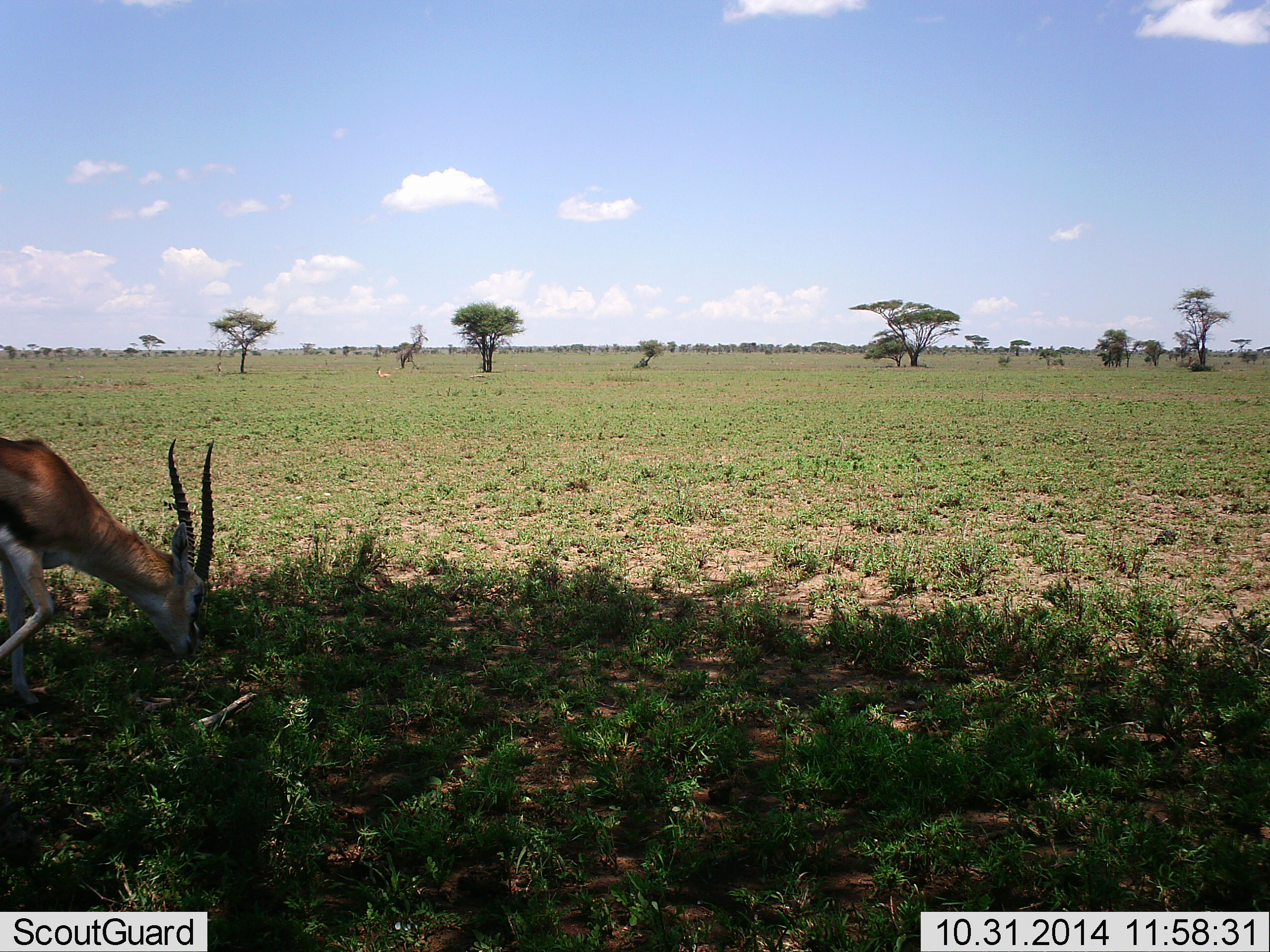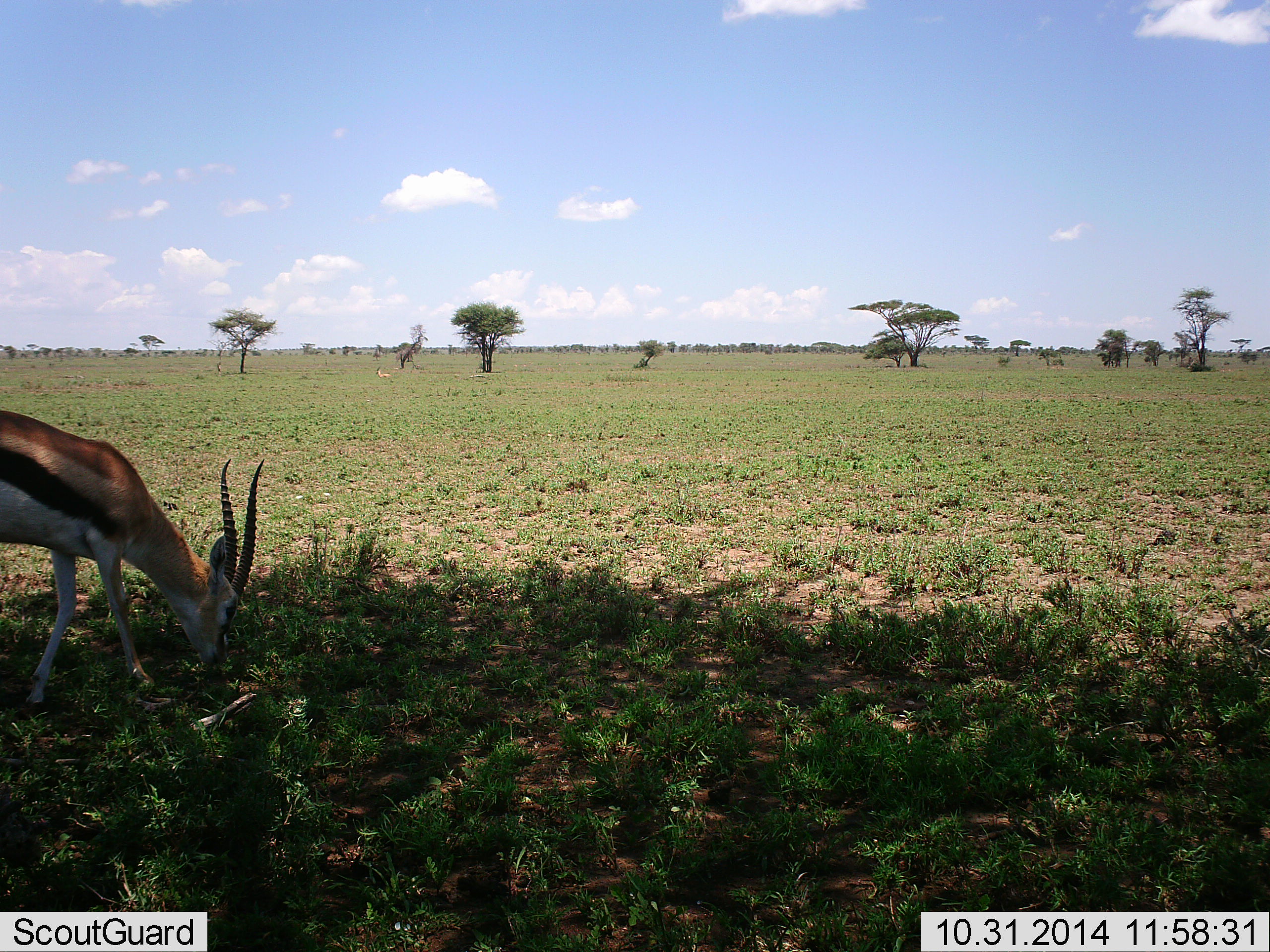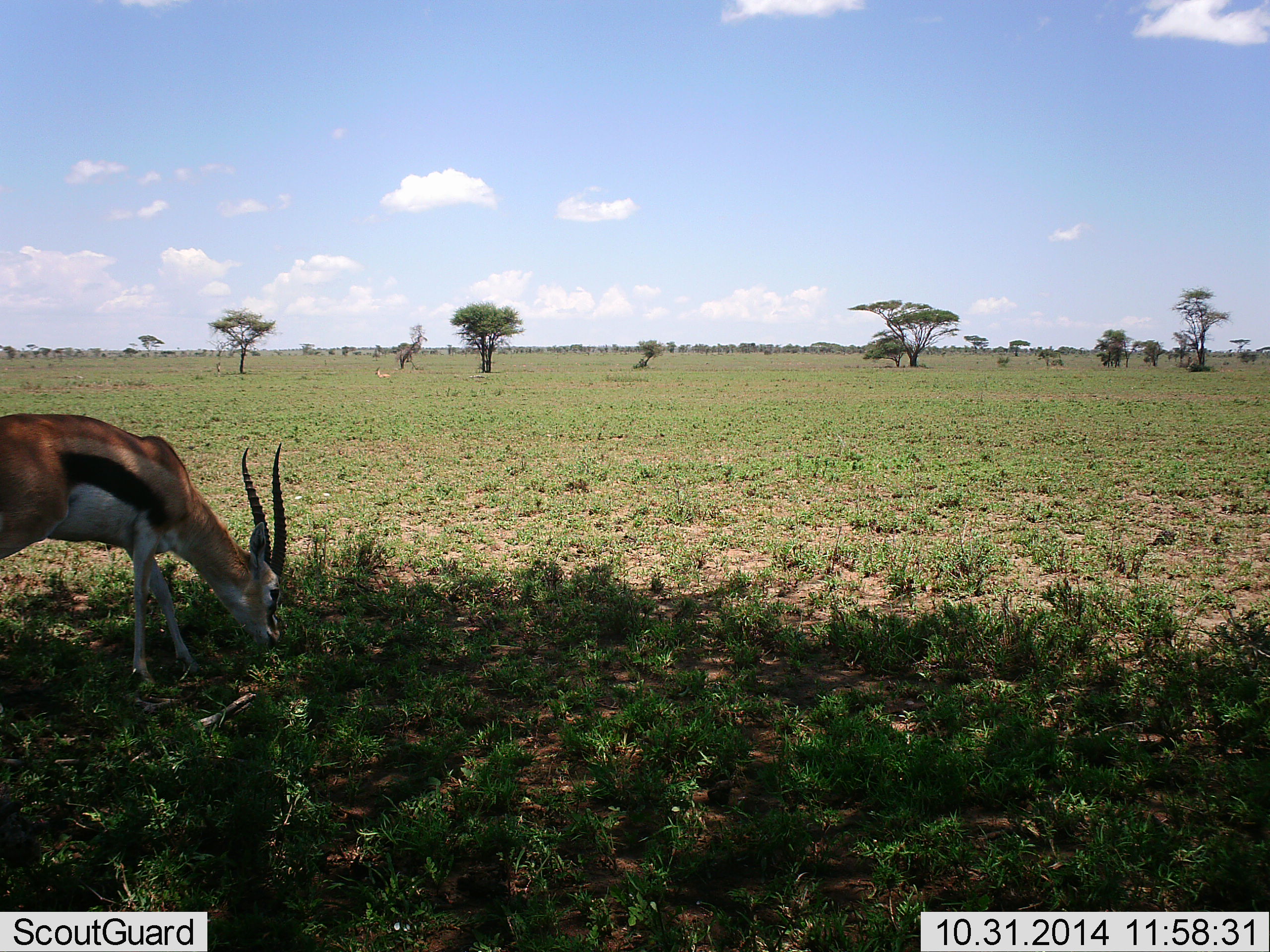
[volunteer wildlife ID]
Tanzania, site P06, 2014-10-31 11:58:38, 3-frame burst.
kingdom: Animalia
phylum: Chordata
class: Mammalia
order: Artiodactyla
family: Bovidae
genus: Eudorcas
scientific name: Eudorcas thomsonii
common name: thomson's gazelle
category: gazellethomsons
Gazellethomsons (thomson's gazelle) (Eudorcas thomsonii), count 1. Behavior (volunteer vote fractions): standing 10%, resting 0%, moving 50%, interacting 0%. Young present (vote fraction): 0%. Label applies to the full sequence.